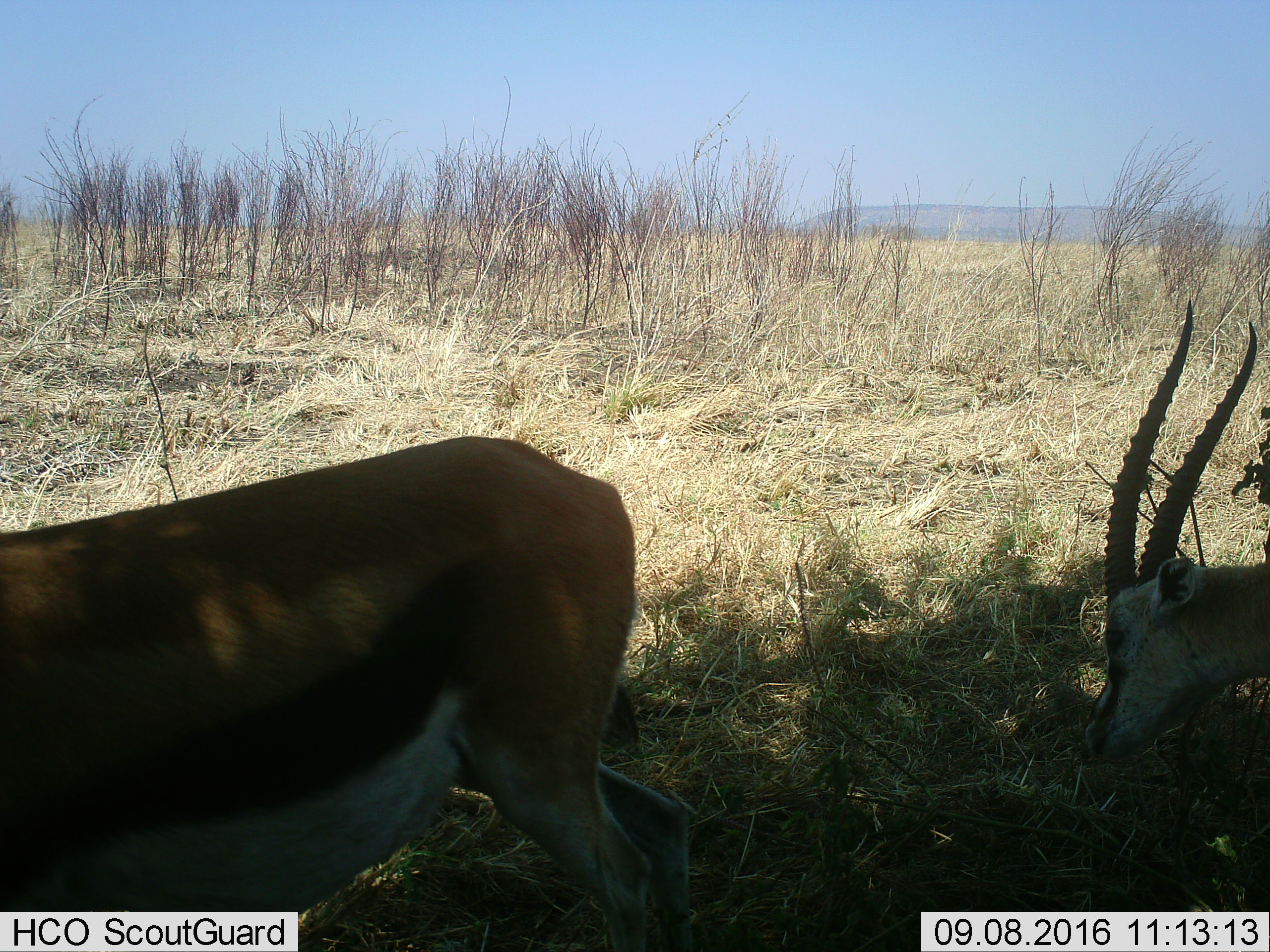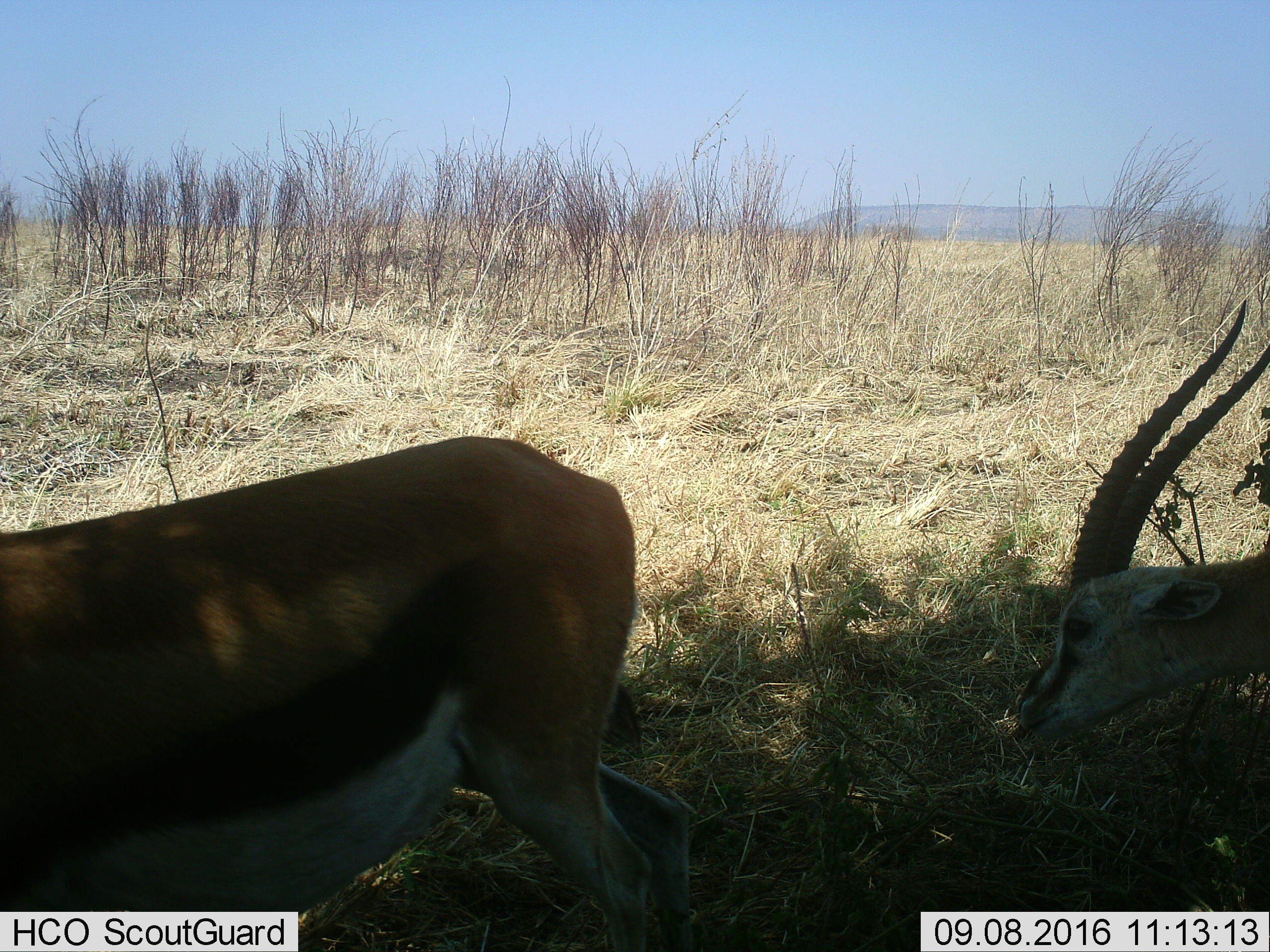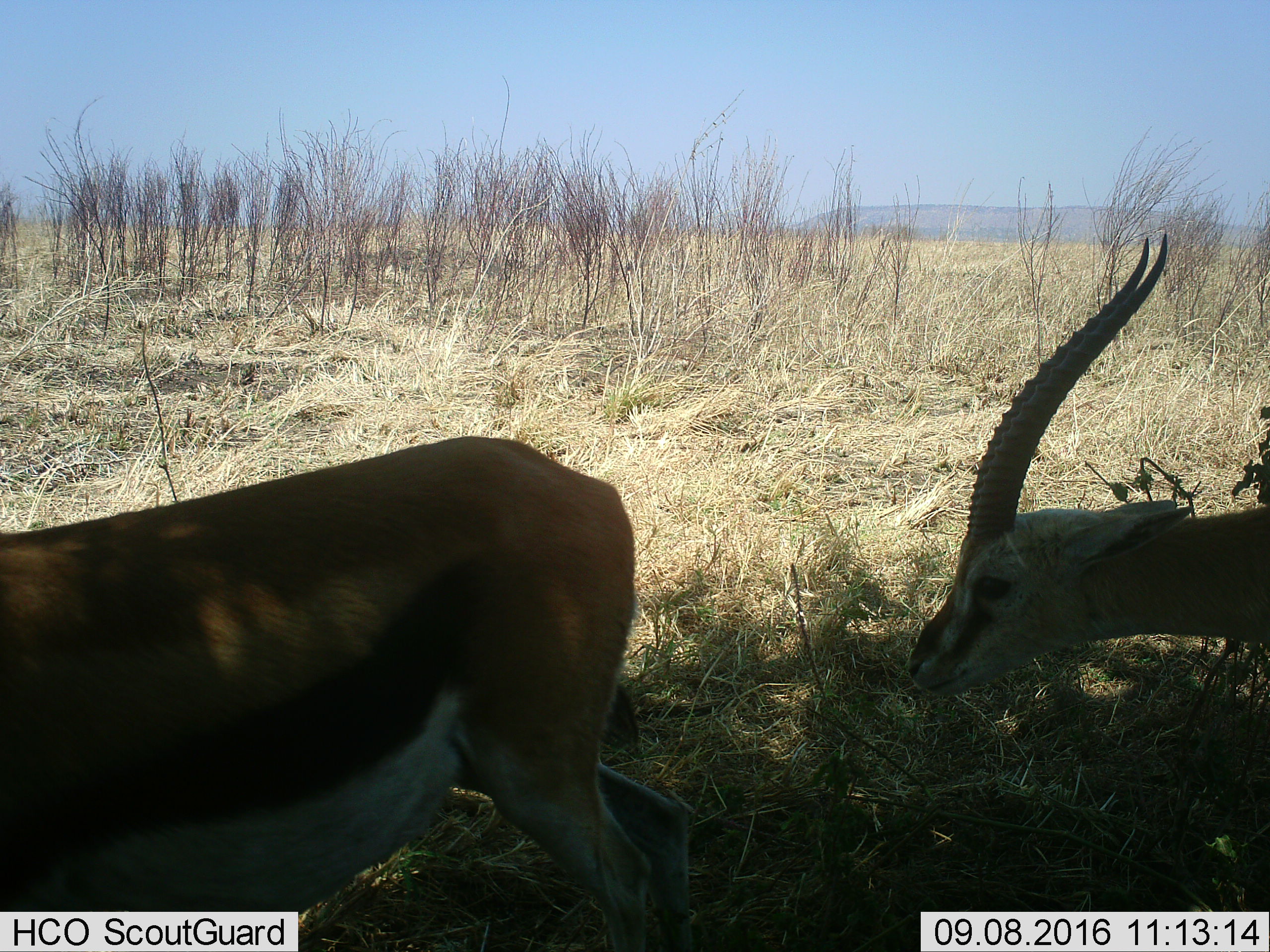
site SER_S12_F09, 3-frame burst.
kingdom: Animalia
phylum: Chordata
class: Mammalia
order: Artiodactyla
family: Bovidae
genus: Eudorcas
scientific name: Eudorcas thomsonii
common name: thomson's gazelle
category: gazellethomsons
Gazellethomsons (thomson's gazelle) (Eudorcas thomsonii), count 2. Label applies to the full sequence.